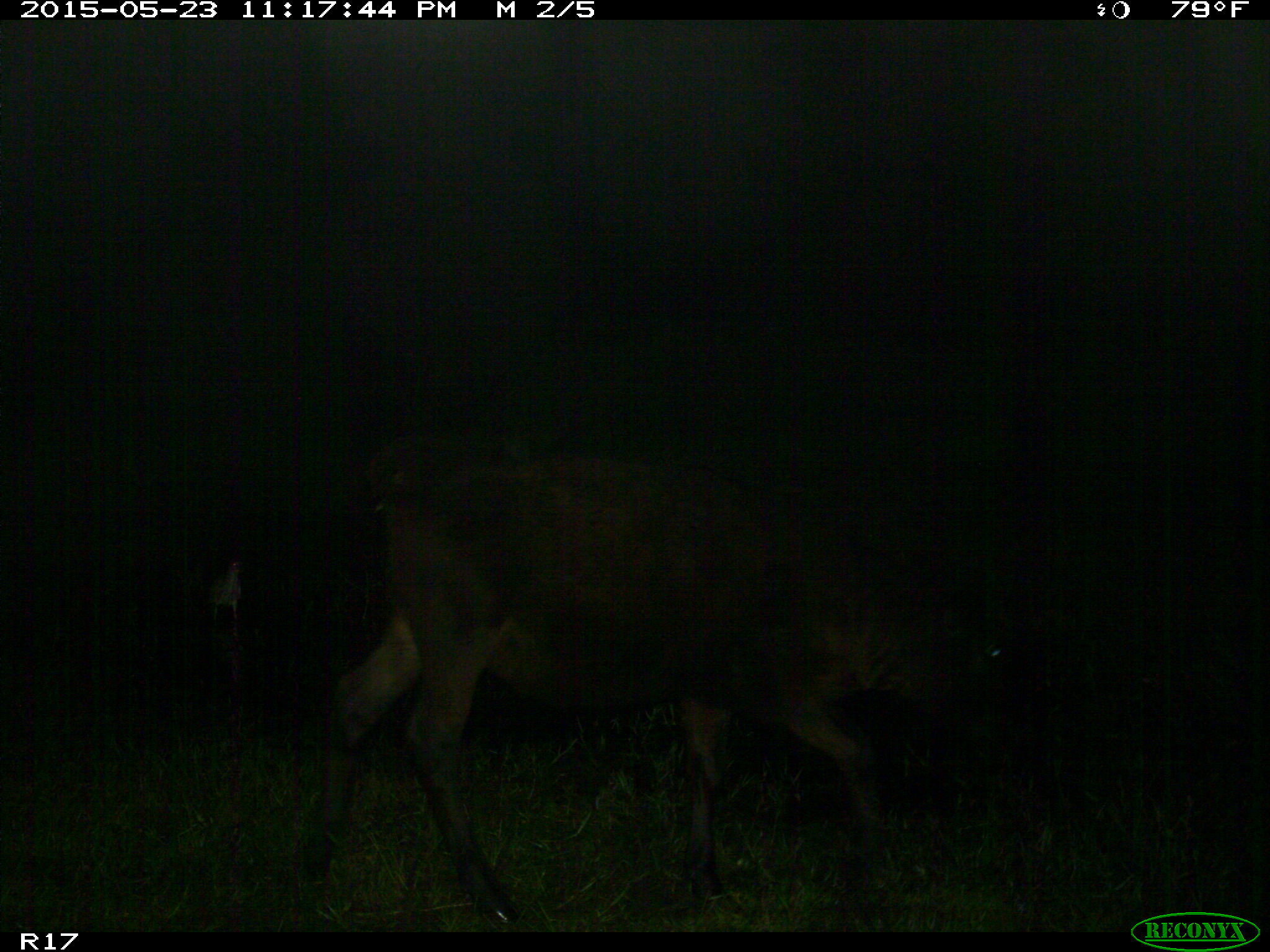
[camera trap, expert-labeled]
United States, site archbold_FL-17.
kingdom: Animalia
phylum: Chordata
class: Mammalia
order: Artiodactyla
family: Bovidae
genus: Bos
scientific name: Bos taurus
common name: domestic cow